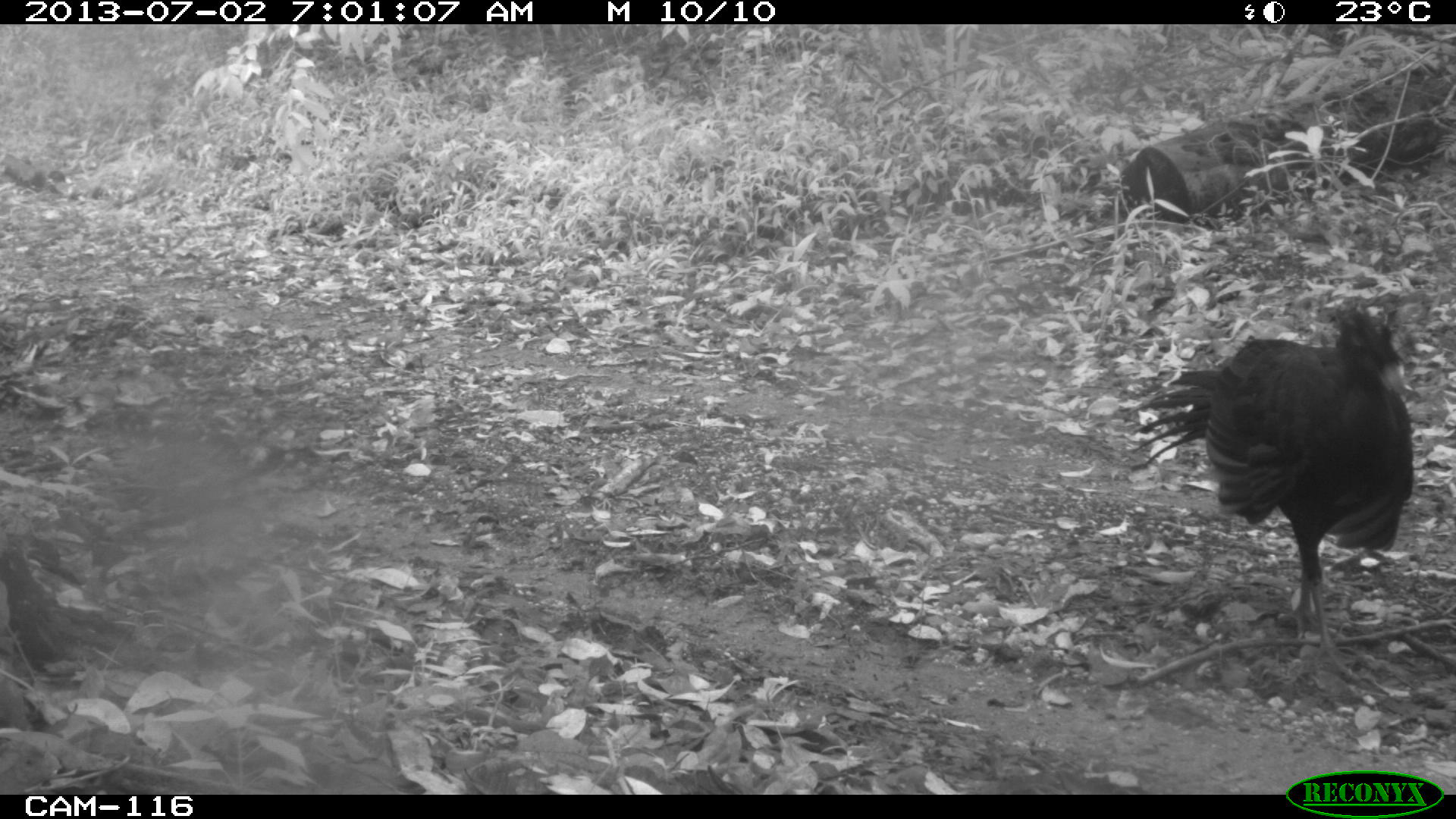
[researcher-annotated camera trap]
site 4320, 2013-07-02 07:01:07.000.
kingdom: Animalia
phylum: Chordata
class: Aves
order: Galliformes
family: Cracidae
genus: Crax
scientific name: Crax rubra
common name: great curassow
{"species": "Crax rubra (great curassow)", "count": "2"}